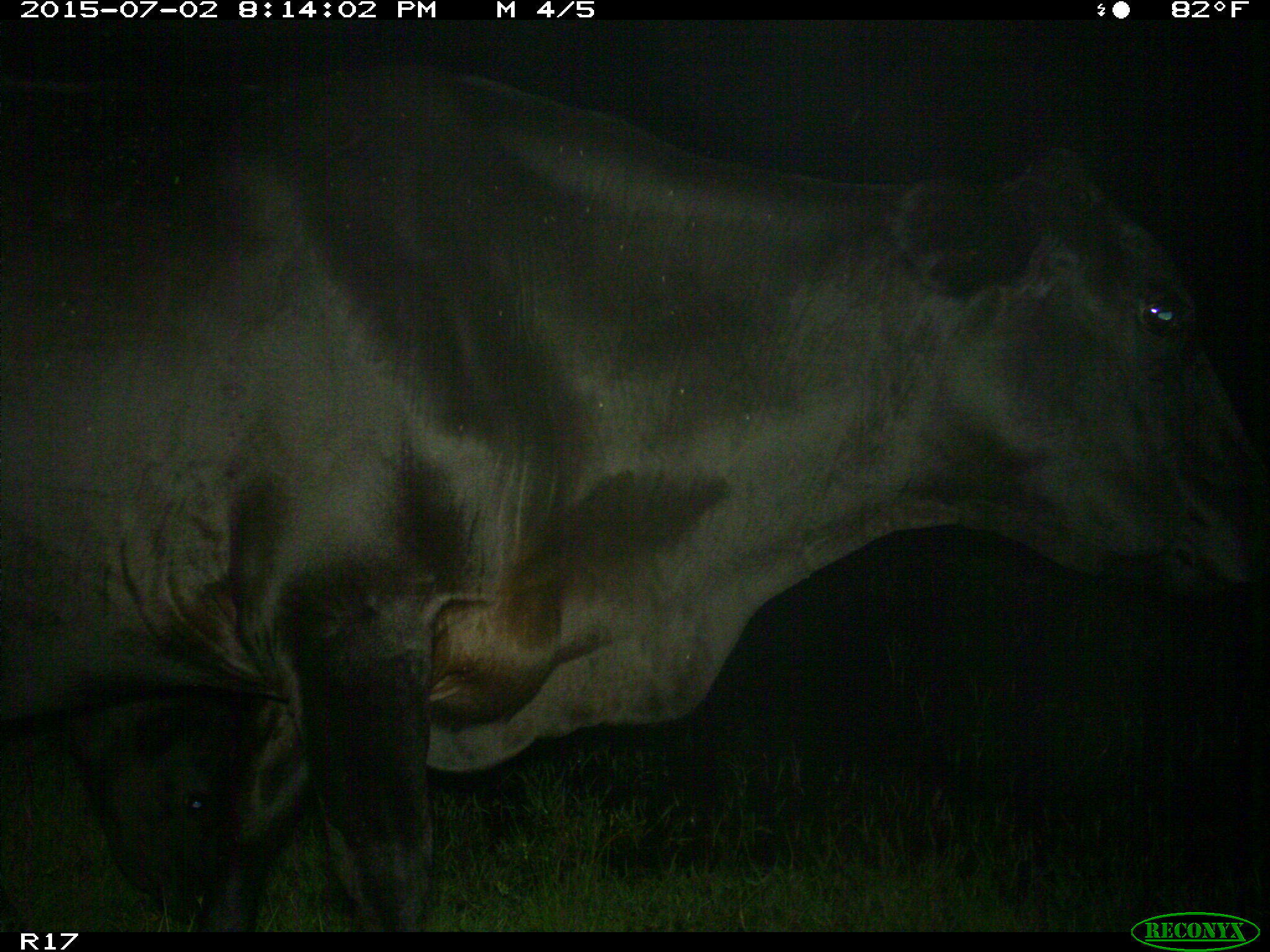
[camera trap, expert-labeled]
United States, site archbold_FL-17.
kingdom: Animalia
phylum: Chordata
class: Mammalia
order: Artiodactyla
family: Bovidae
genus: Bos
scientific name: Bos taurus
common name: domestic cow